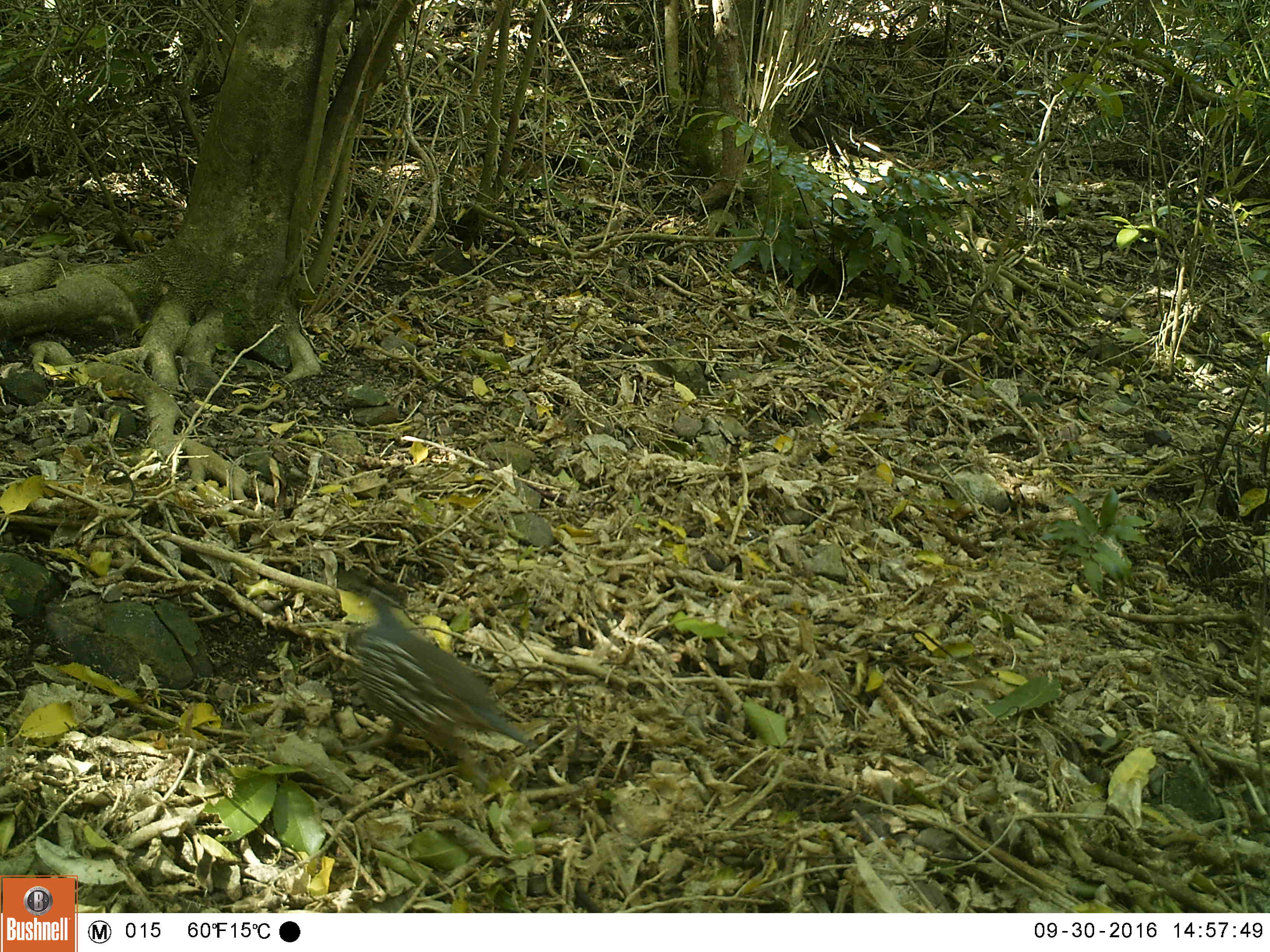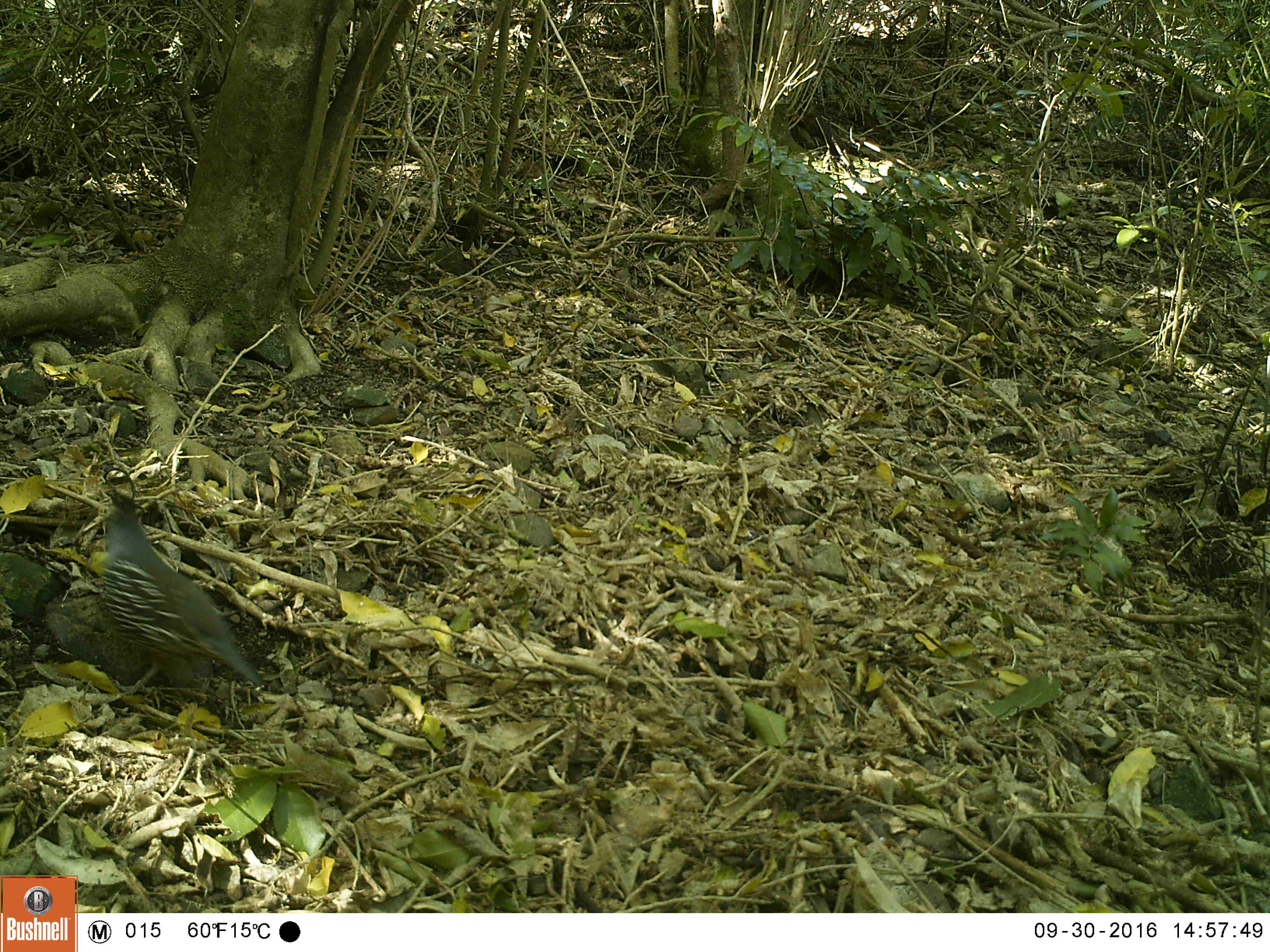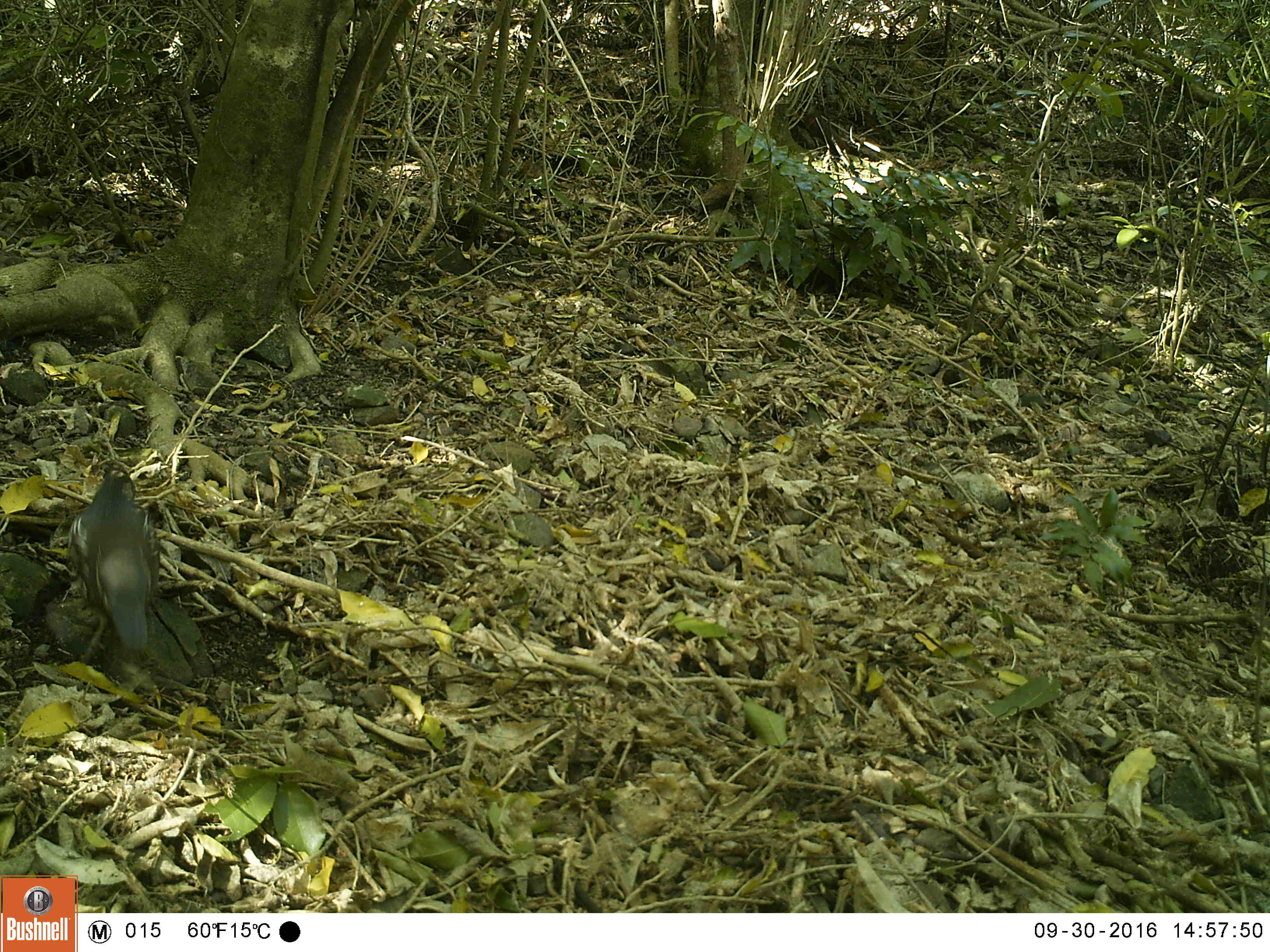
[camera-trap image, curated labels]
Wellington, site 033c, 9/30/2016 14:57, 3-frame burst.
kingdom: Animalia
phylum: Chordata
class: Aves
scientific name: Aves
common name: bird